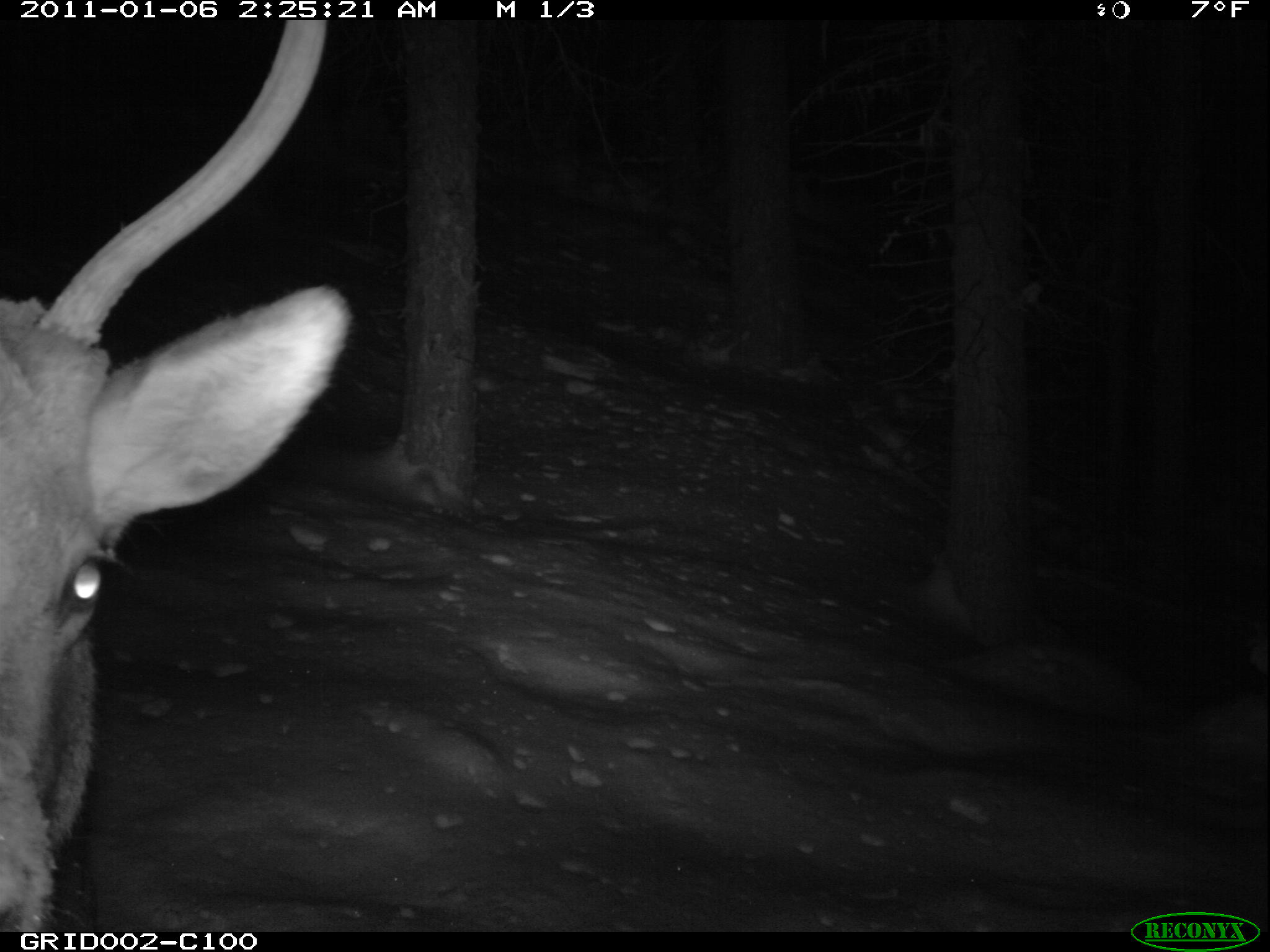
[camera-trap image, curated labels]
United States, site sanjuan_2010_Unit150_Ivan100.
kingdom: Animalia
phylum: Chordata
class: Mammalia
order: Artiodactyla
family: Cervidae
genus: Cervus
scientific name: Cervus elaphus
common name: red deer